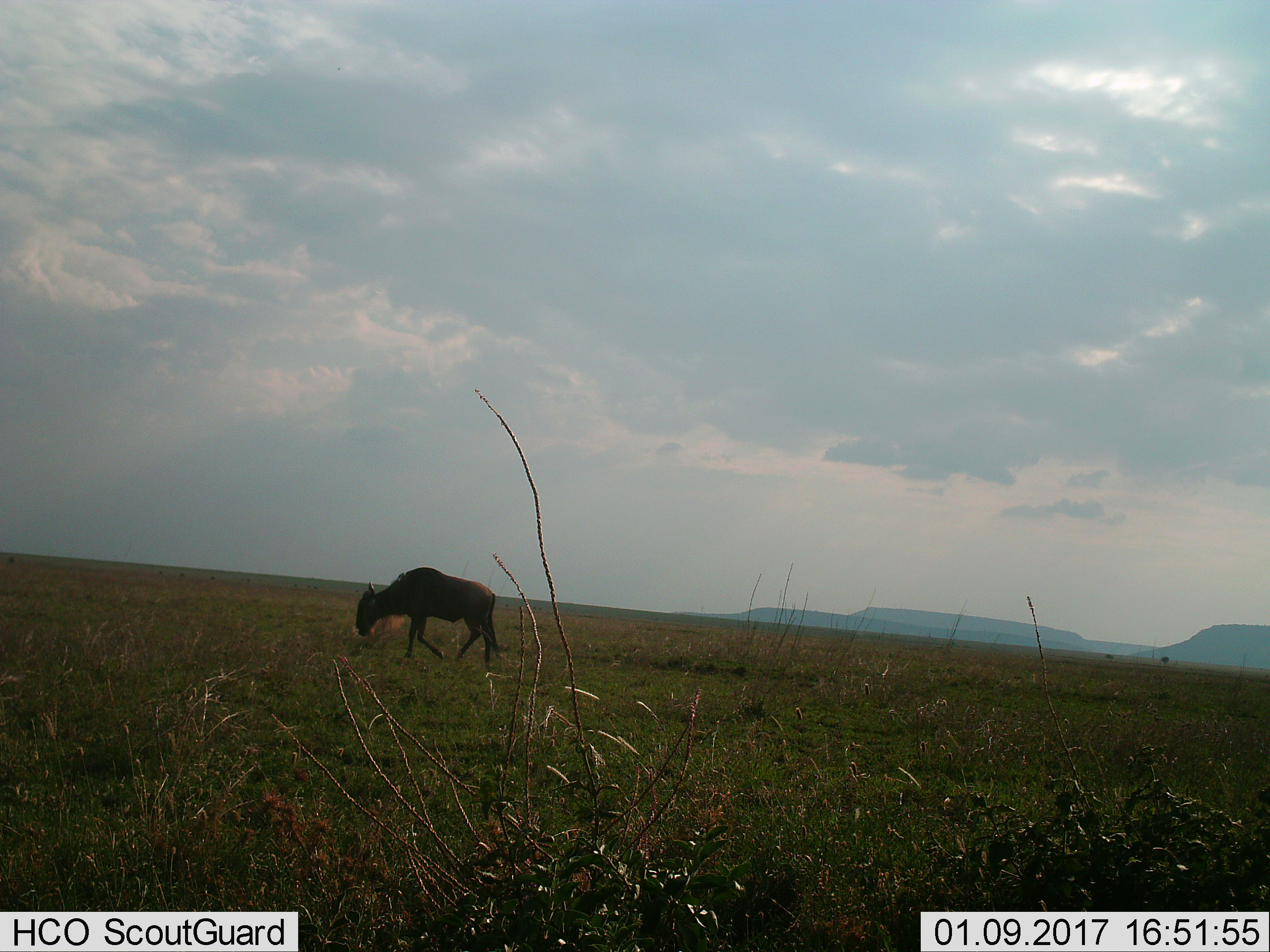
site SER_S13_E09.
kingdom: Animalia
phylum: Chordata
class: Mammalia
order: Artiodactyla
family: Bovidae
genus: Connochaetes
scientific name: Connochaetes taurinus taurinus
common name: blue wildebeest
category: wildebeestblue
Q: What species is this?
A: Wildebeestblue (blue wildebeest) (Connochaetes taurinus taurinus).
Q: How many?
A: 1.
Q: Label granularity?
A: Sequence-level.